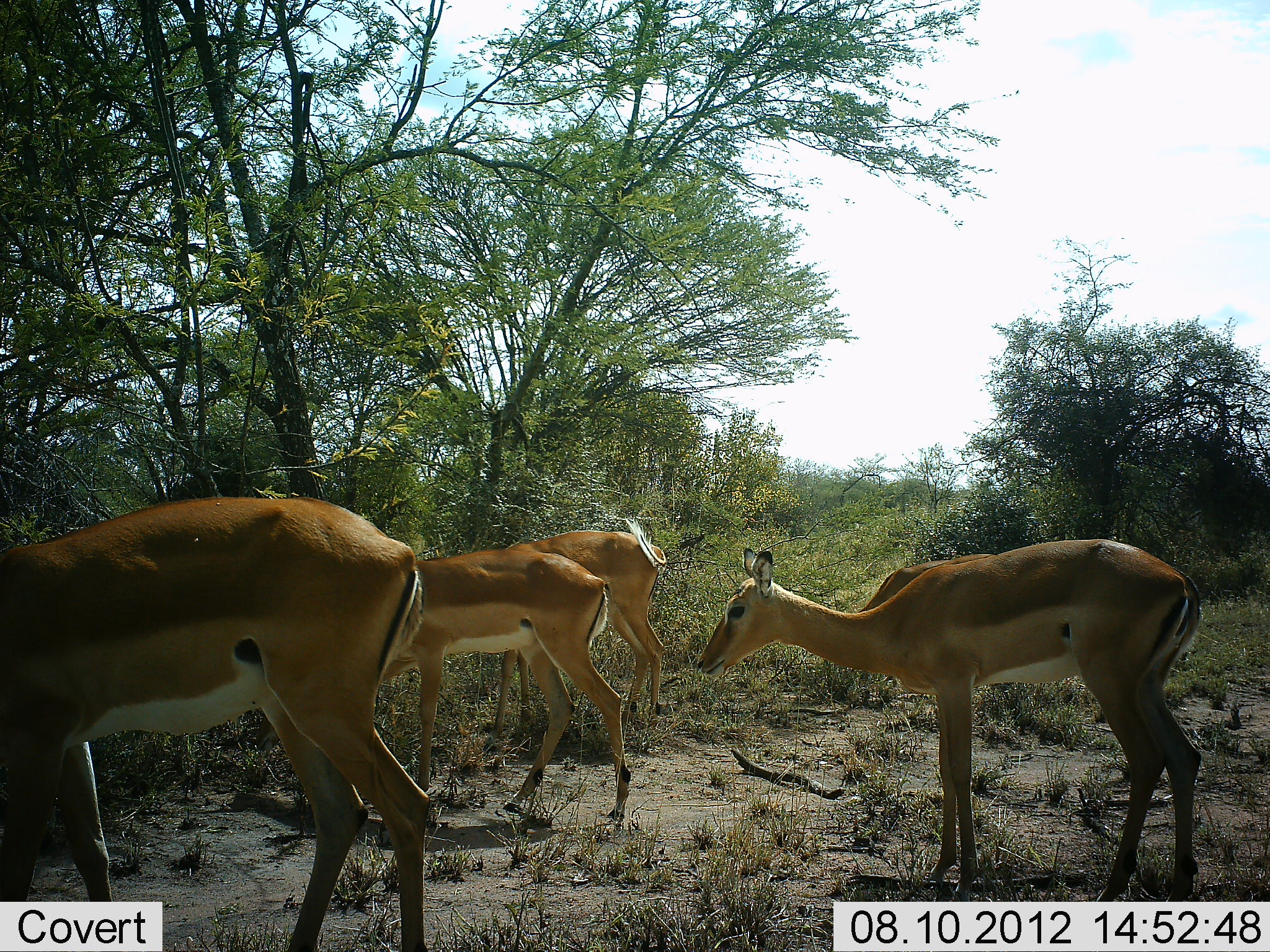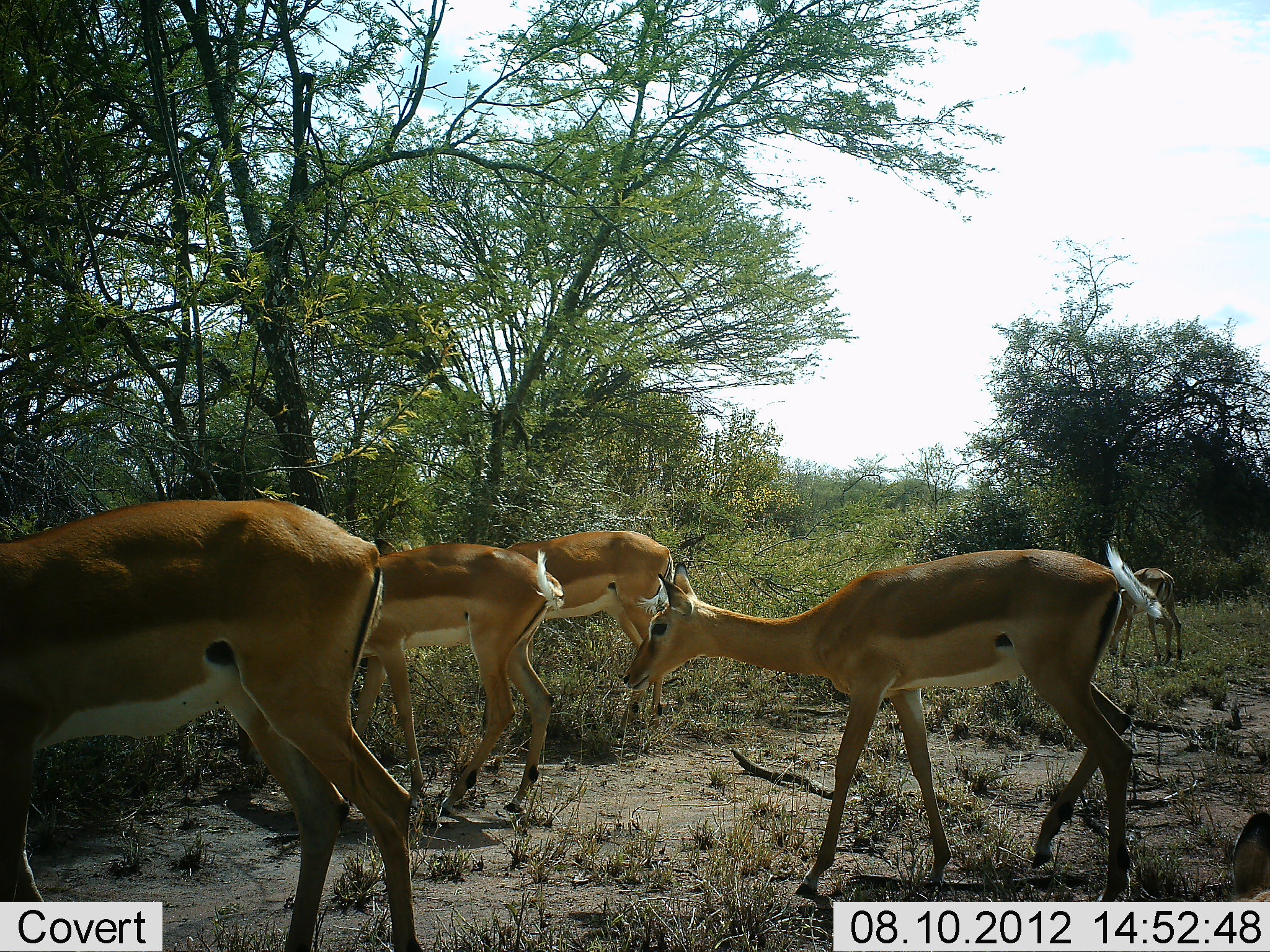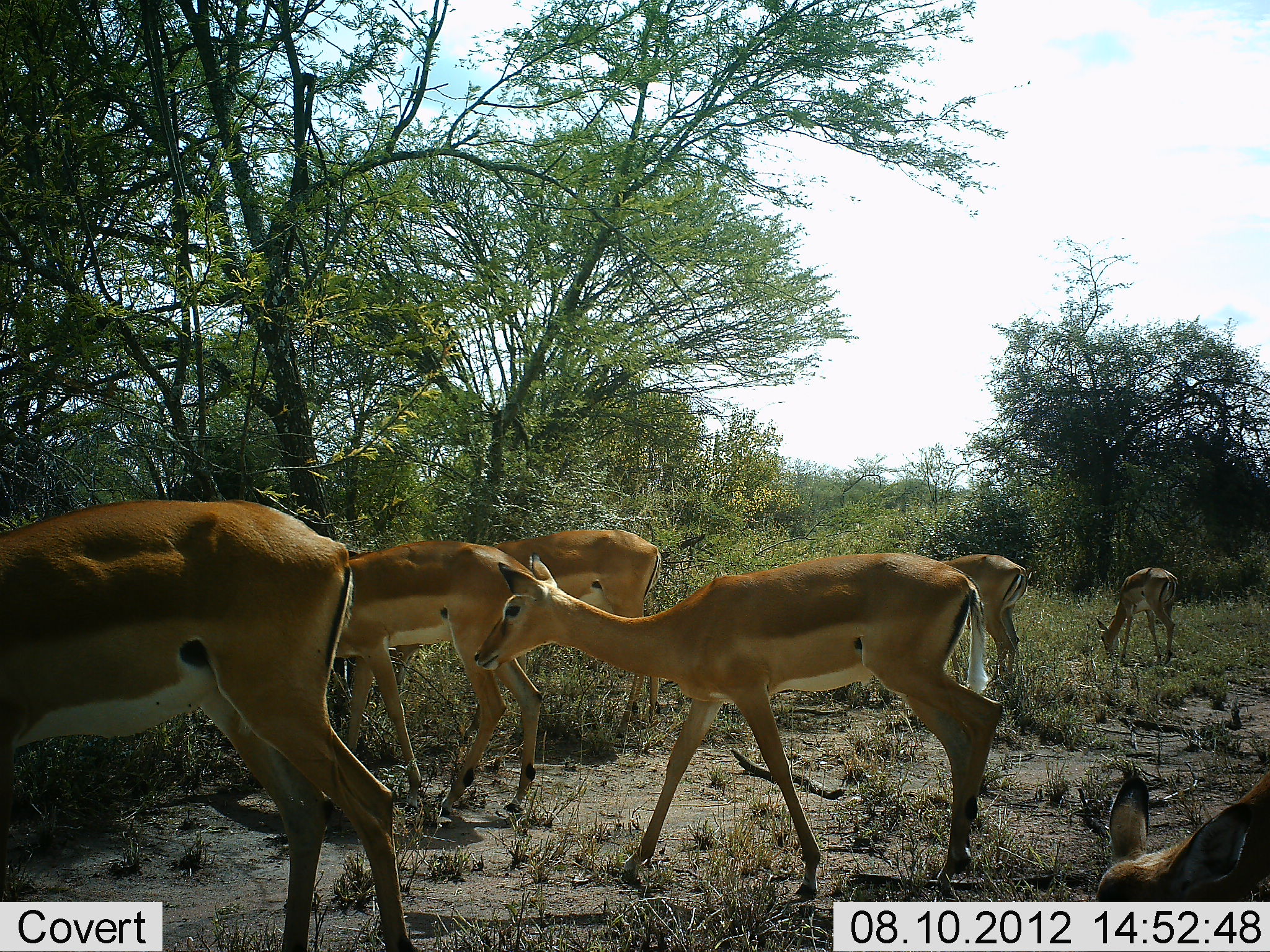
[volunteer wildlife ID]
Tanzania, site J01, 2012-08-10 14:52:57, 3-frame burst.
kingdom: Animalia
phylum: Chordata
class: Mammalia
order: Artiodactyla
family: Bovidae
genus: Aepyceros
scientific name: Aepyceros melampus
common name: impala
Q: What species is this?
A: Impala (Aepyceros melampus).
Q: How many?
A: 7.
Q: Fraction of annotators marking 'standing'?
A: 20%.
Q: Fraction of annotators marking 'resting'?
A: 0%.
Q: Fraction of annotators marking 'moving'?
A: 90%.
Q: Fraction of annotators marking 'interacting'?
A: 0%.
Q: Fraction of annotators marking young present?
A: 20%.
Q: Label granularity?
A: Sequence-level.